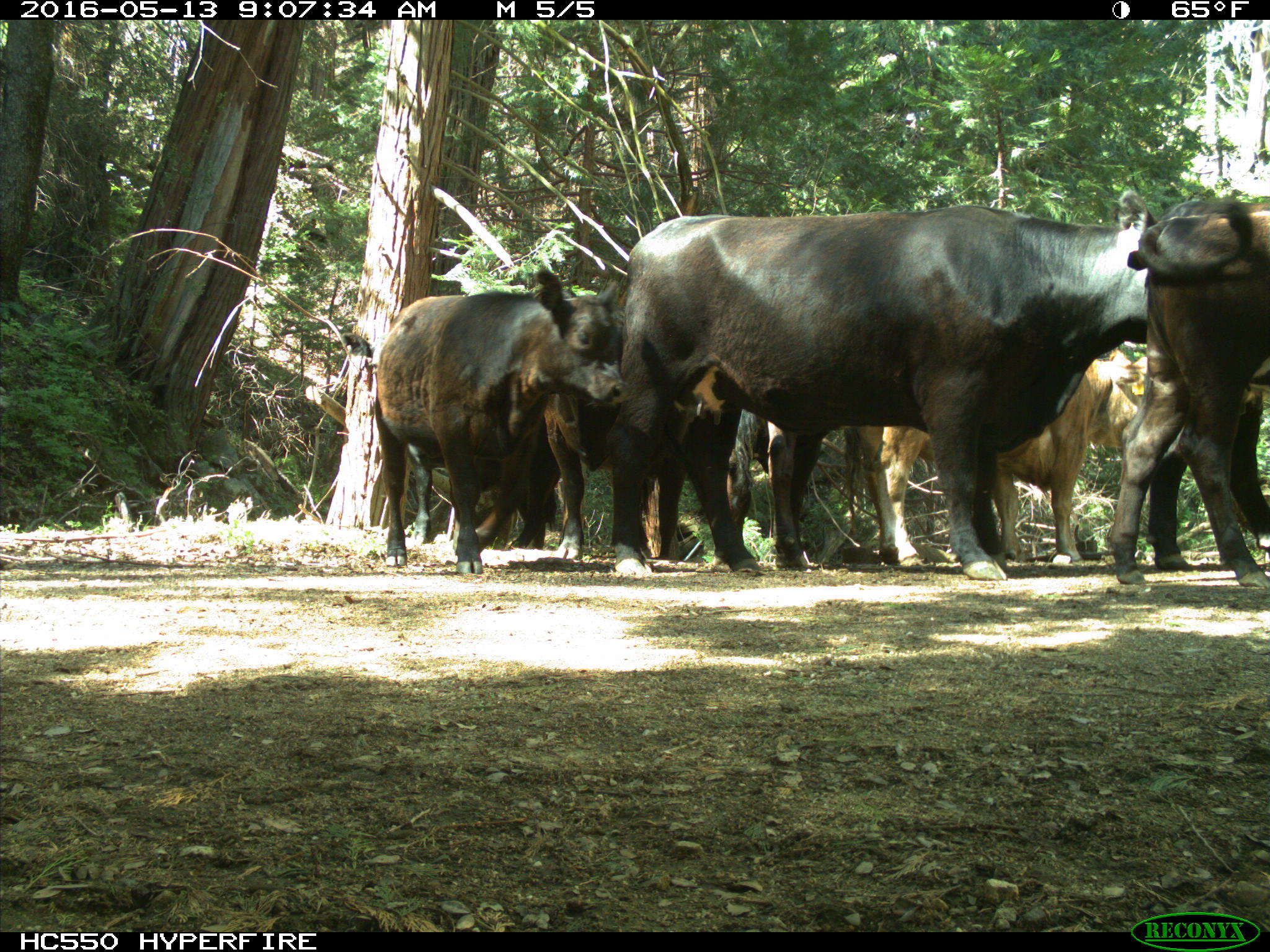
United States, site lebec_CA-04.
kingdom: Animalia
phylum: Chordata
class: Mammalia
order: Artiodactyla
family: Bovidae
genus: Bos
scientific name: Bos taurus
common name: domestic cow